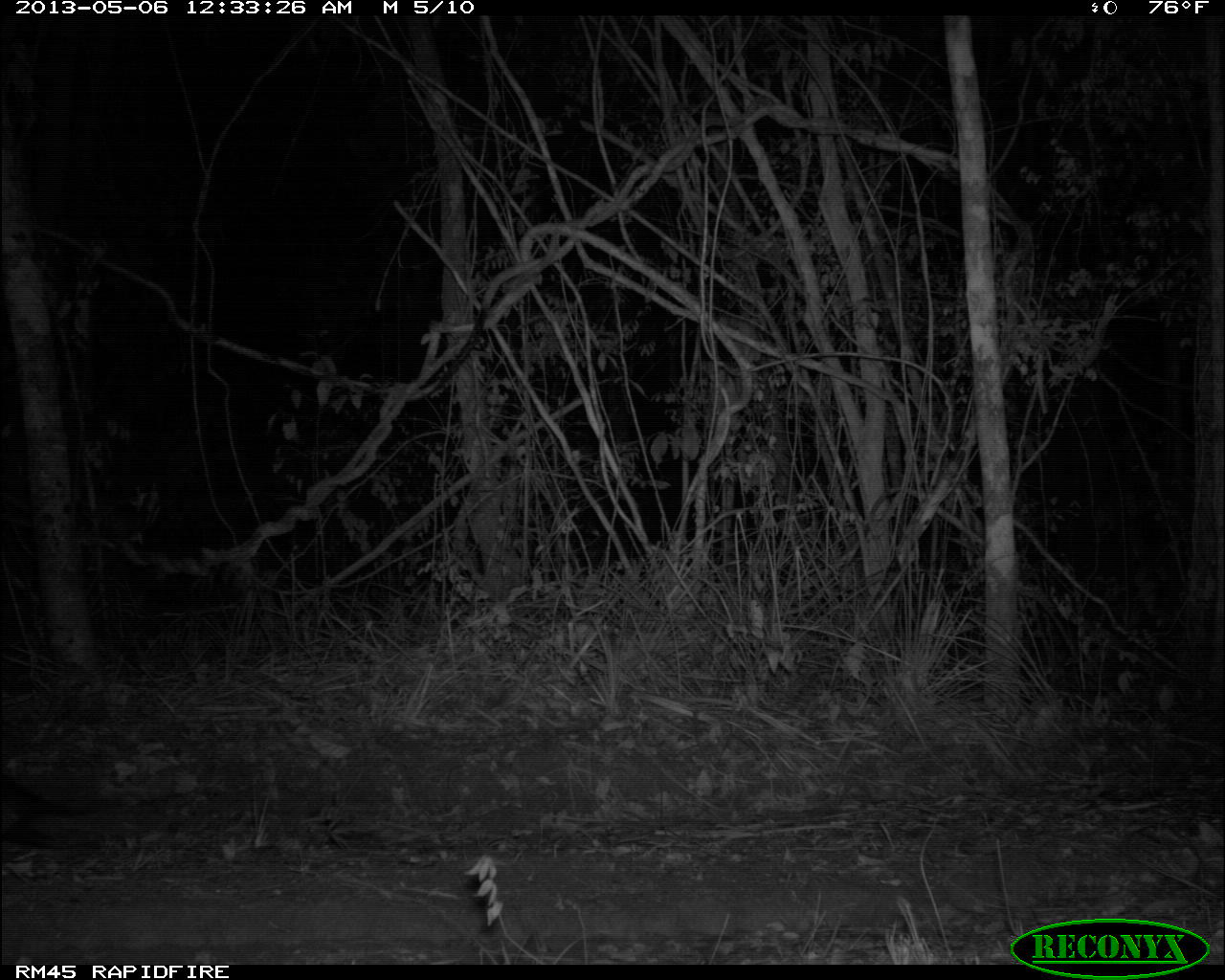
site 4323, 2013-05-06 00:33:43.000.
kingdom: Animalia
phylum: Chordata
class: Mammalia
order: Didelphimorphia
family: Didelphidae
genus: Didelphis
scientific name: Didelphis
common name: american opossums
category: didelphis sp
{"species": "didelphis sp (american opossums) (Didelphis)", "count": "1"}